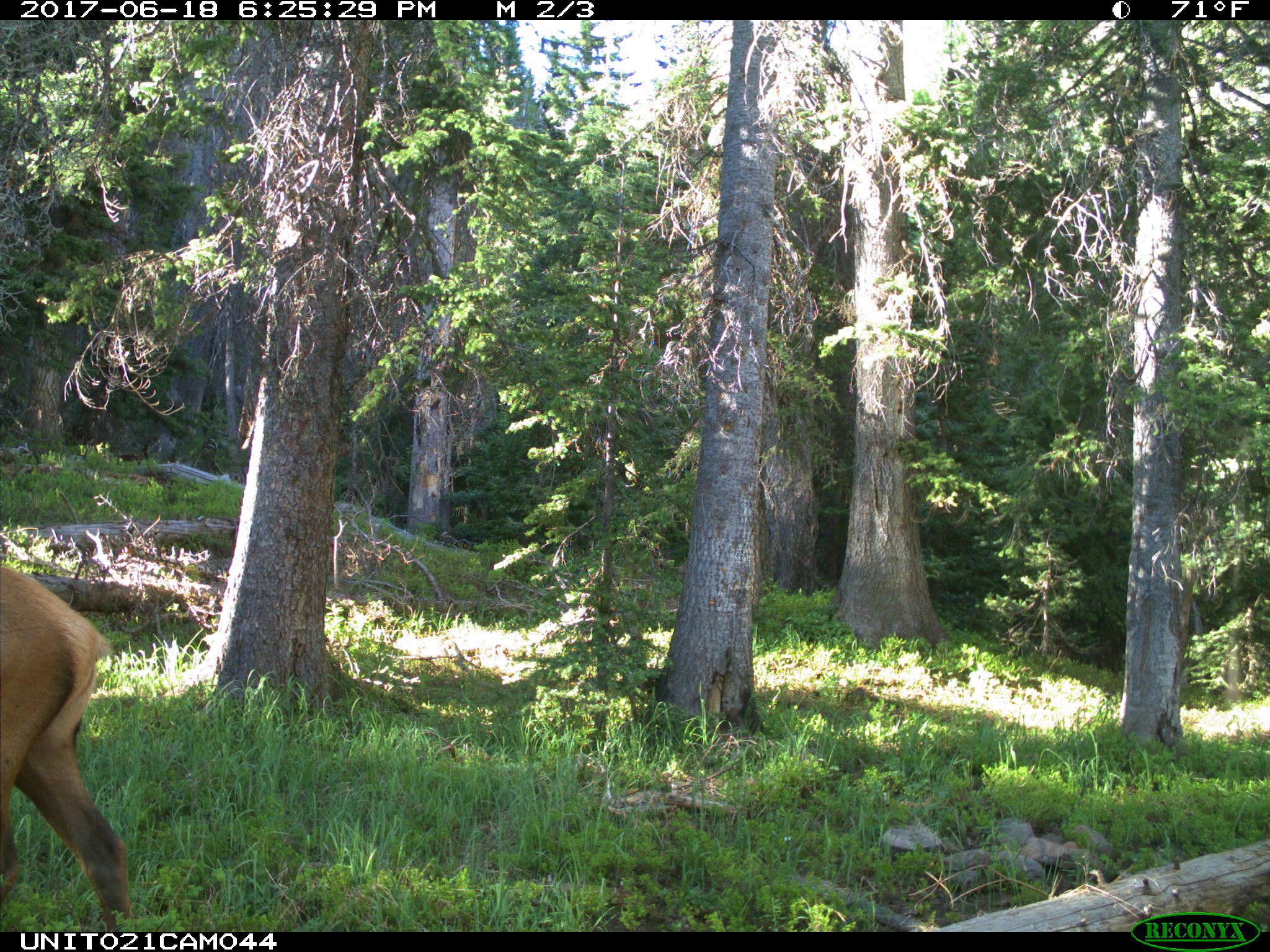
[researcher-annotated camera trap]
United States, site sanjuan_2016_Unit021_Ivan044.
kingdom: Animalia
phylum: Chordata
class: Mammalia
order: Artiodactyla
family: Cervidae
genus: Cervus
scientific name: Cervus elaphus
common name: red deer